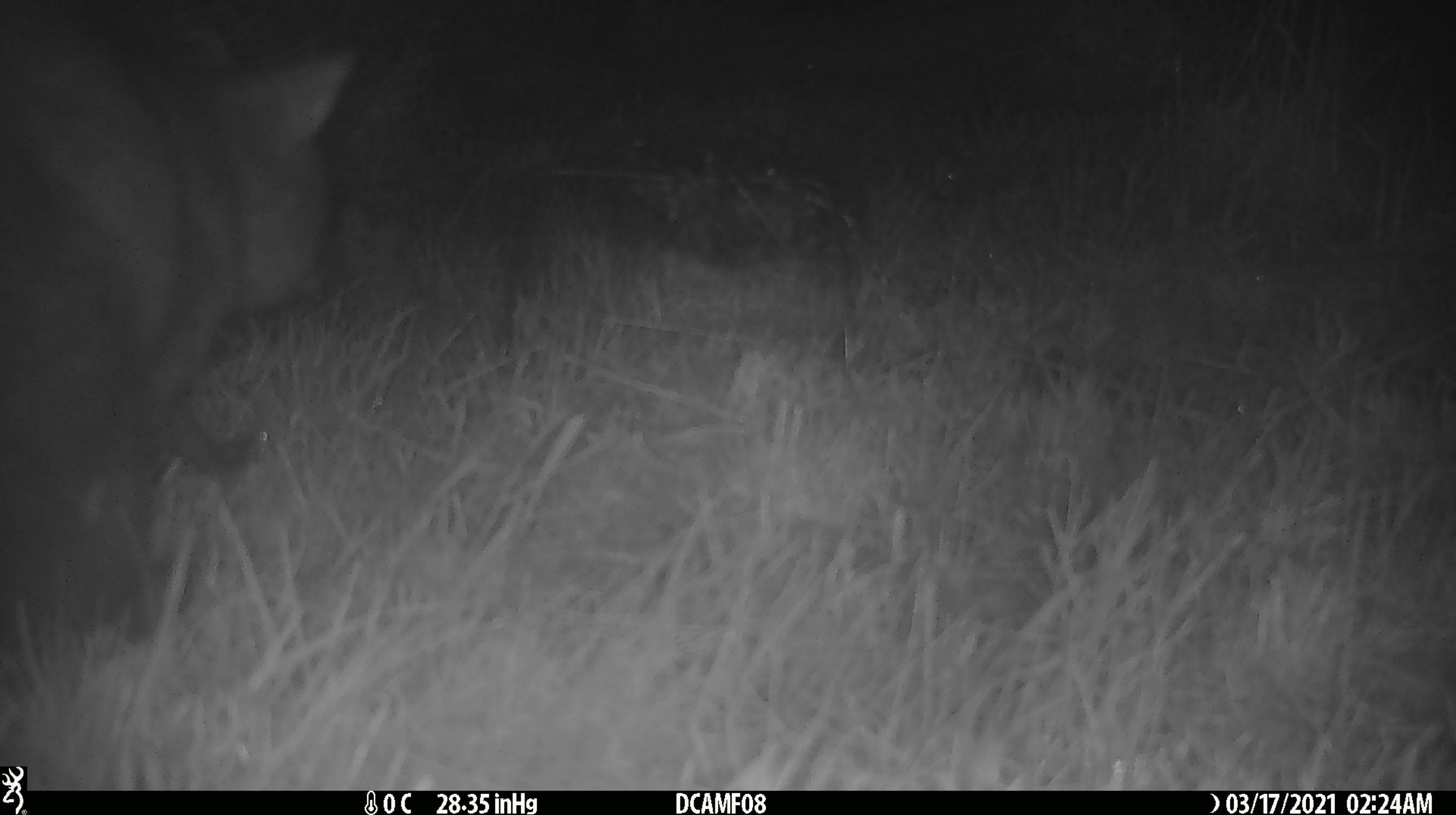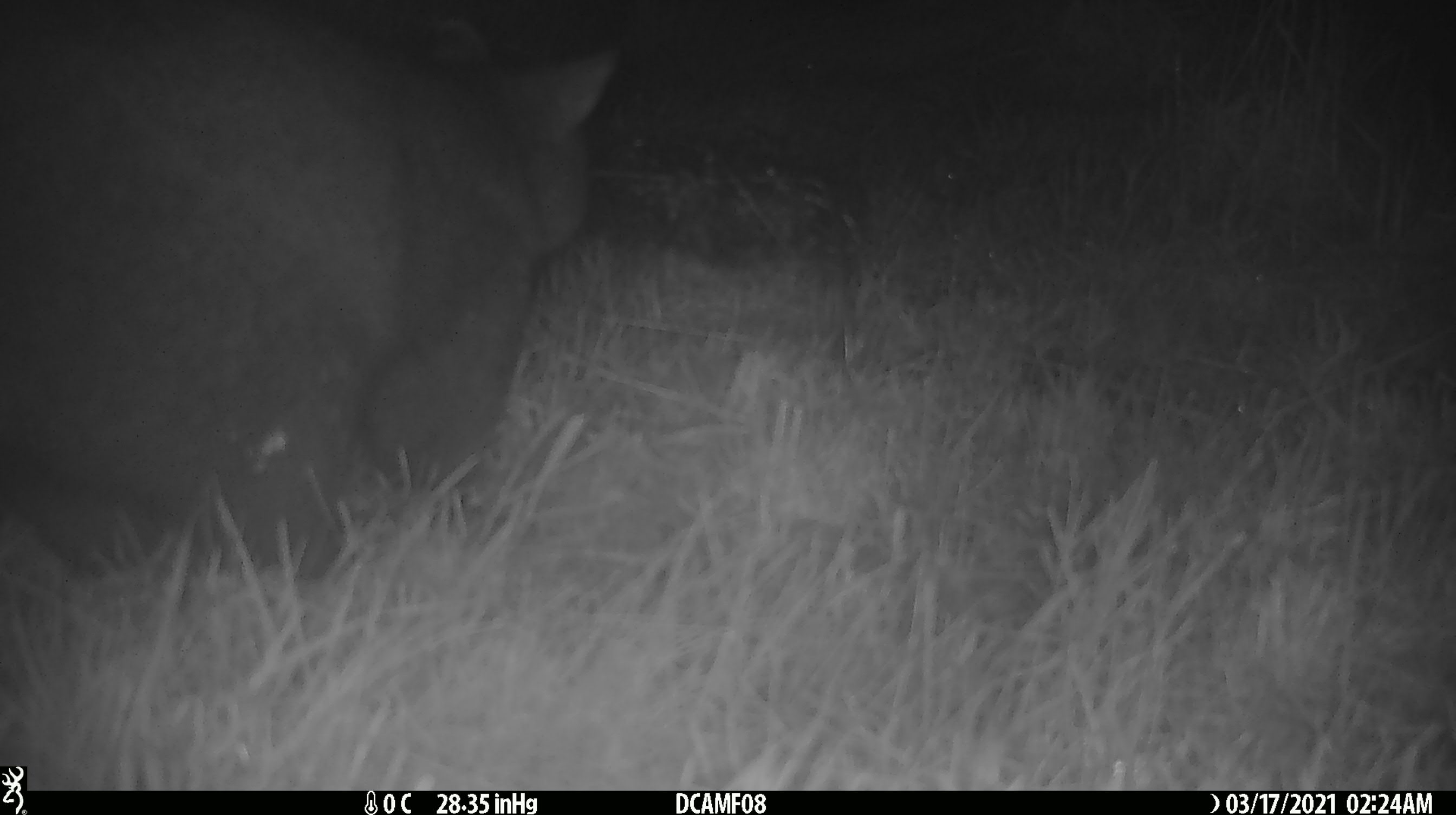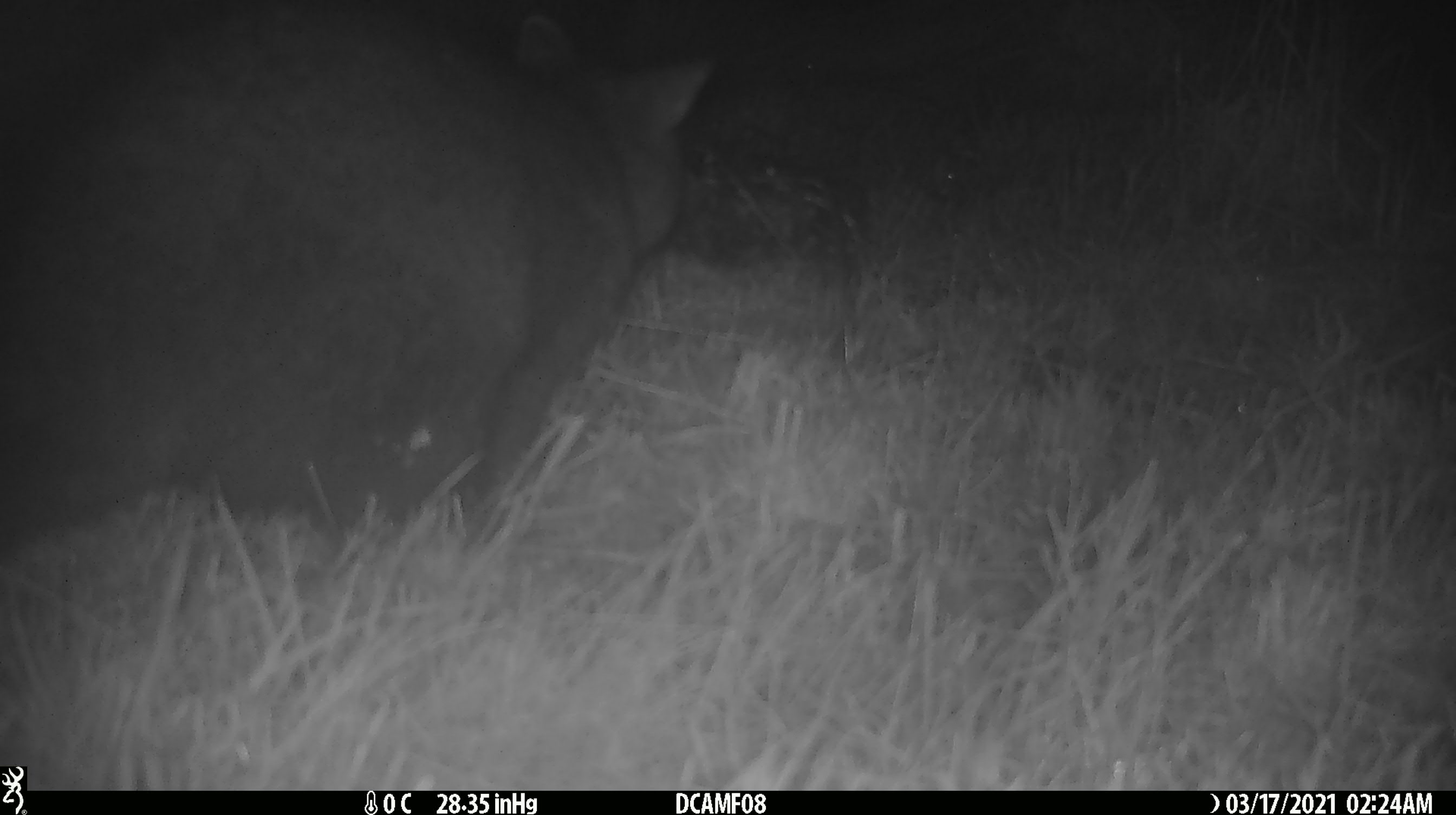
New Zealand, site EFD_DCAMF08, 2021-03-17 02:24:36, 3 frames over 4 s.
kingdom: Animalia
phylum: Chordata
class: Mammalia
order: Diprotodontia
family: Phalangeridae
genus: Trichosurus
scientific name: Trichosurus vulpecula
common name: common brushtail possum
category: possum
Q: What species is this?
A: Possum (common brushtail possum) (Trichosurus vulpecula).